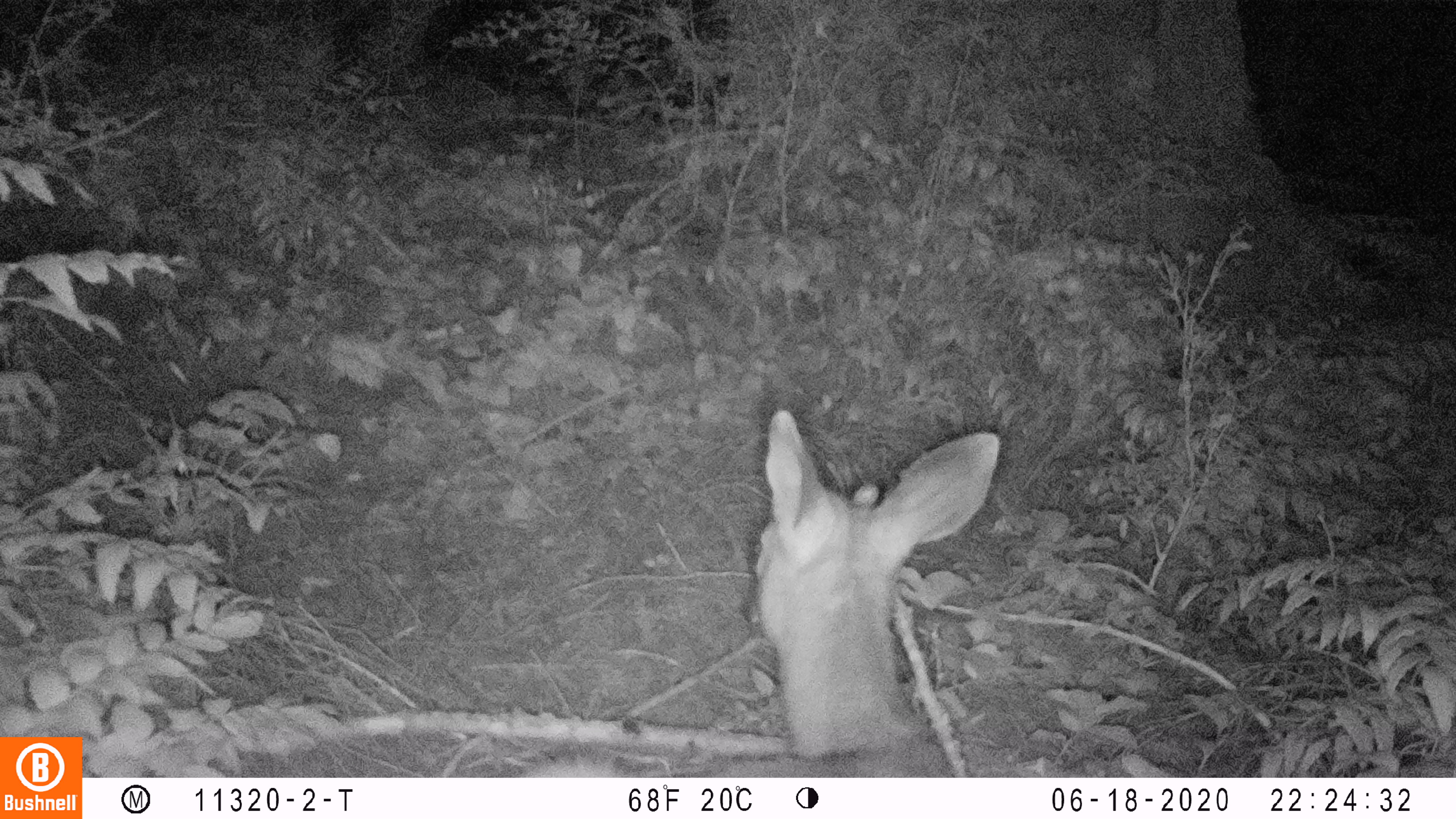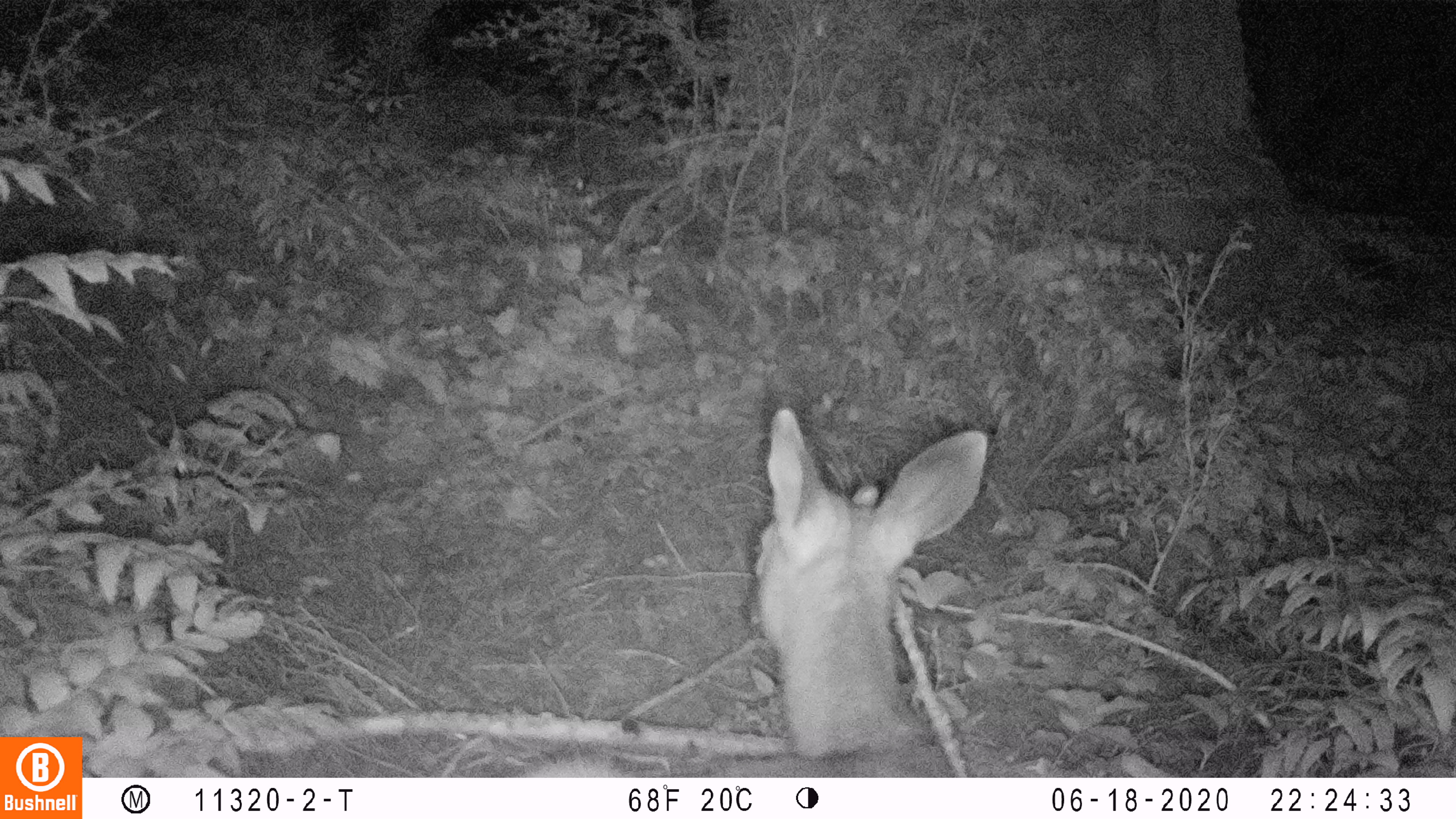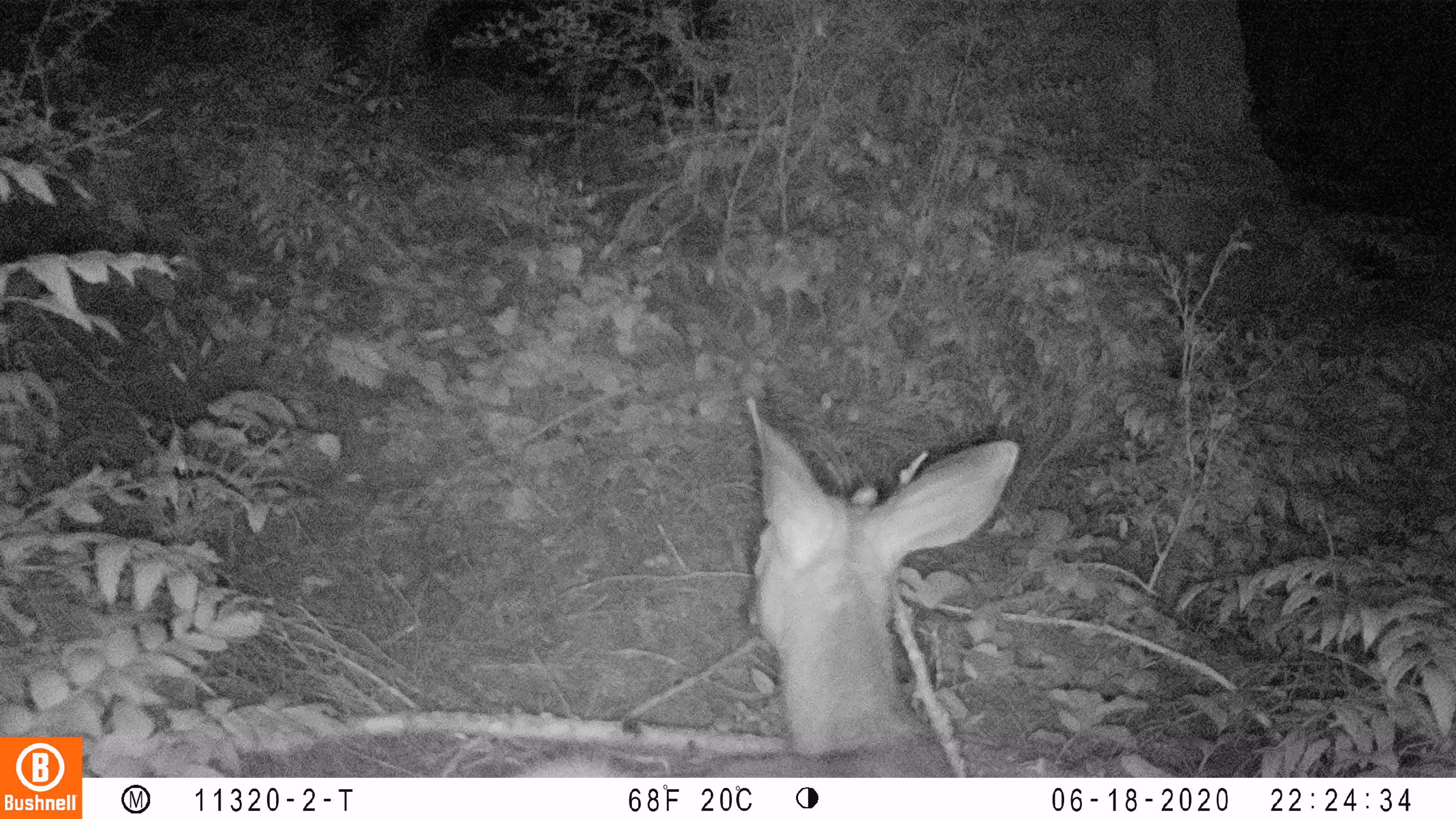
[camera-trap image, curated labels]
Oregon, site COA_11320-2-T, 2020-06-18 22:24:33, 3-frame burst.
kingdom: Animalia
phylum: Chordata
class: Mammalia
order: Artiodactyla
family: Cervidae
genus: Odocoileus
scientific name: Odocoileus hemionus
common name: black-tailed deer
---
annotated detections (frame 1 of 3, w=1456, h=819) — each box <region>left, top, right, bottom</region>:
black-tailed deer: <region>522, 397, 1017, 774</region>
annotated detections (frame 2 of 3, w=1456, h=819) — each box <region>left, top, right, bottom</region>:
black-tailed deer: <region>522, 399, 996, 774</region>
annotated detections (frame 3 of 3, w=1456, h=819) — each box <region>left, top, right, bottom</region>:
black-tailed deer: <region>514, 399, 1024, 772</region>